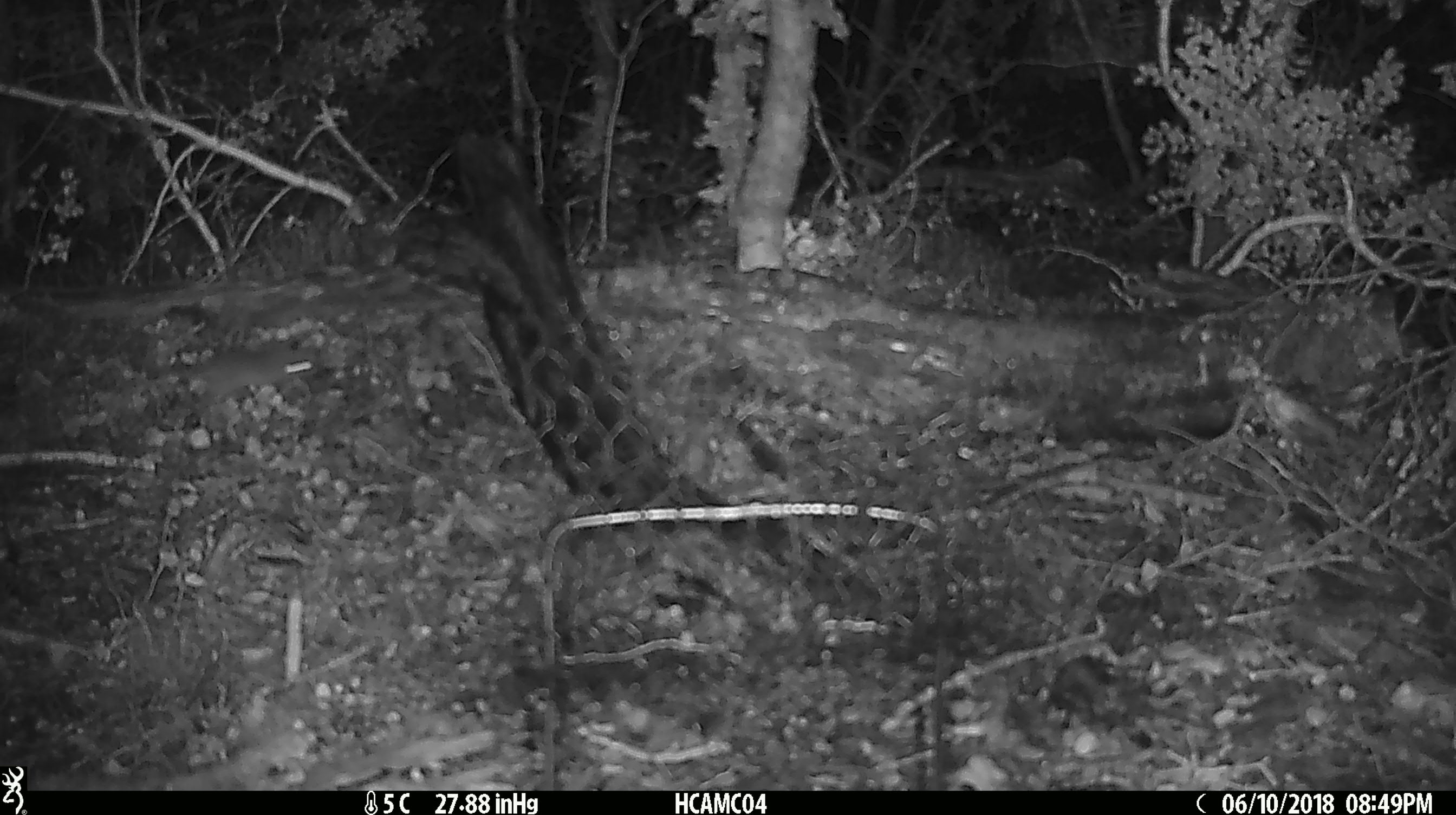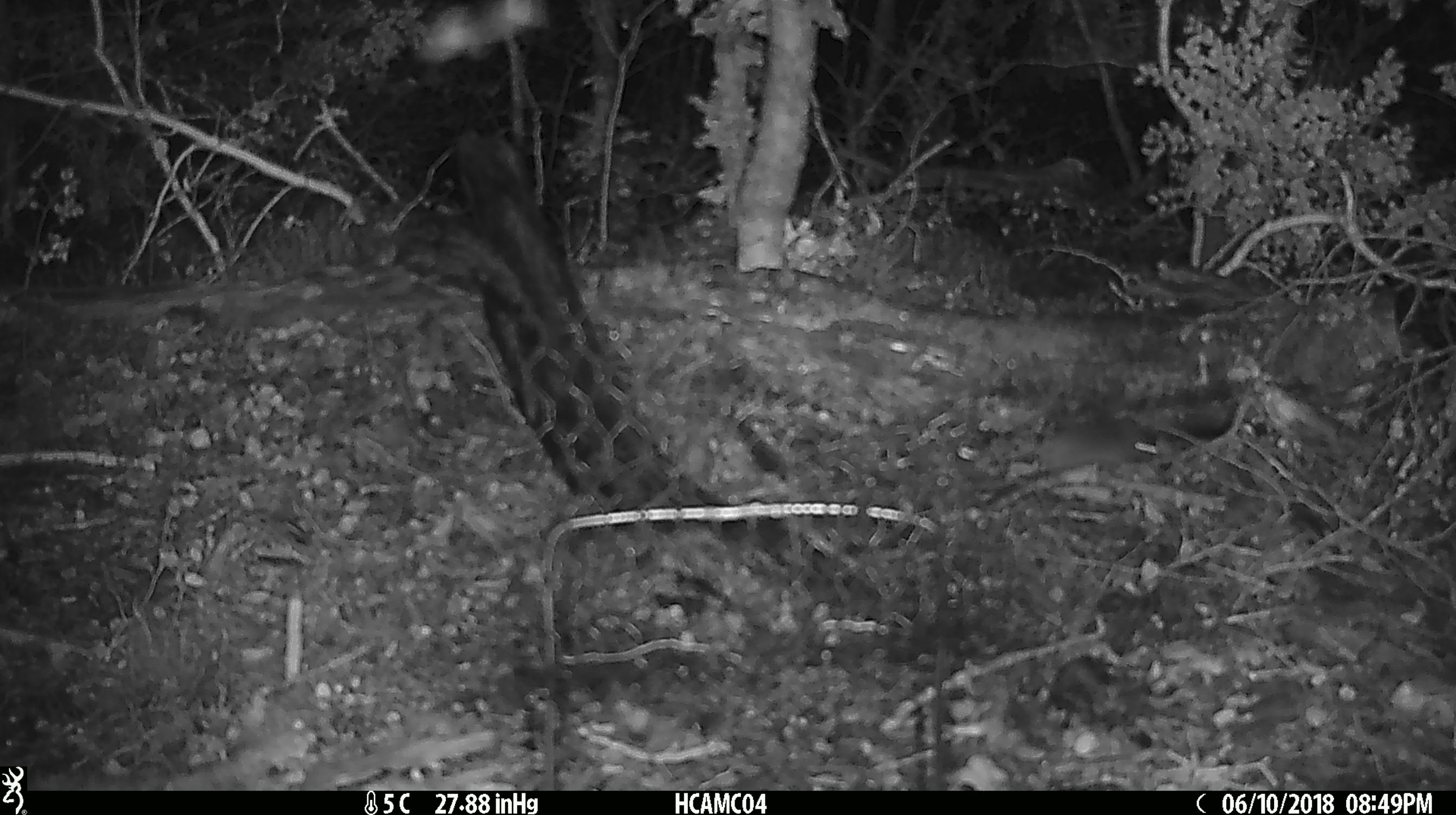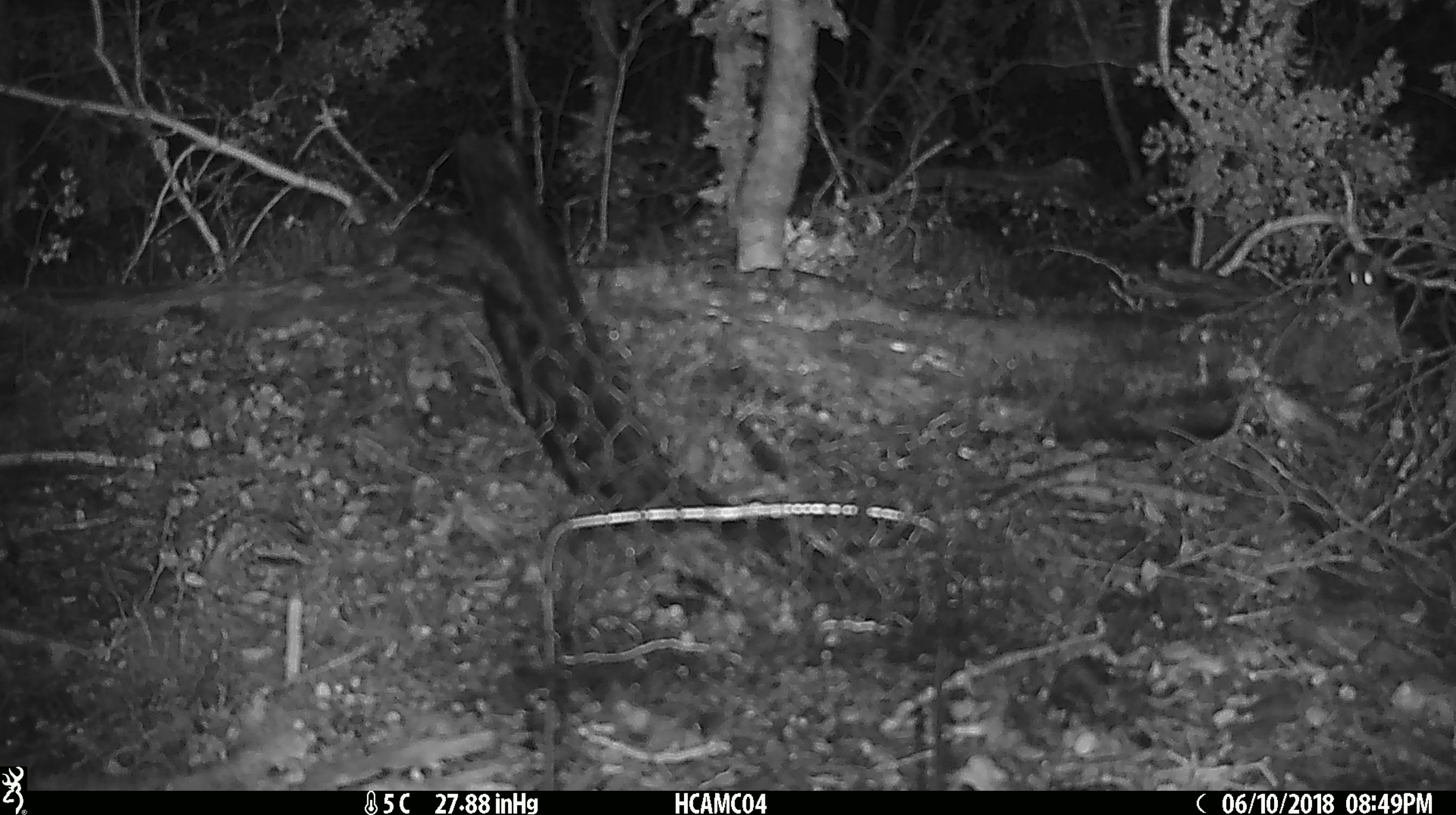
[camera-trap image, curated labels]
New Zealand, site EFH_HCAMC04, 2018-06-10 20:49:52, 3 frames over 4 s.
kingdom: Animalia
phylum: Chordata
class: Mammalia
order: Rodentia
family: Muridae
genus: Mus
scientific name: Mus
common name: mouse